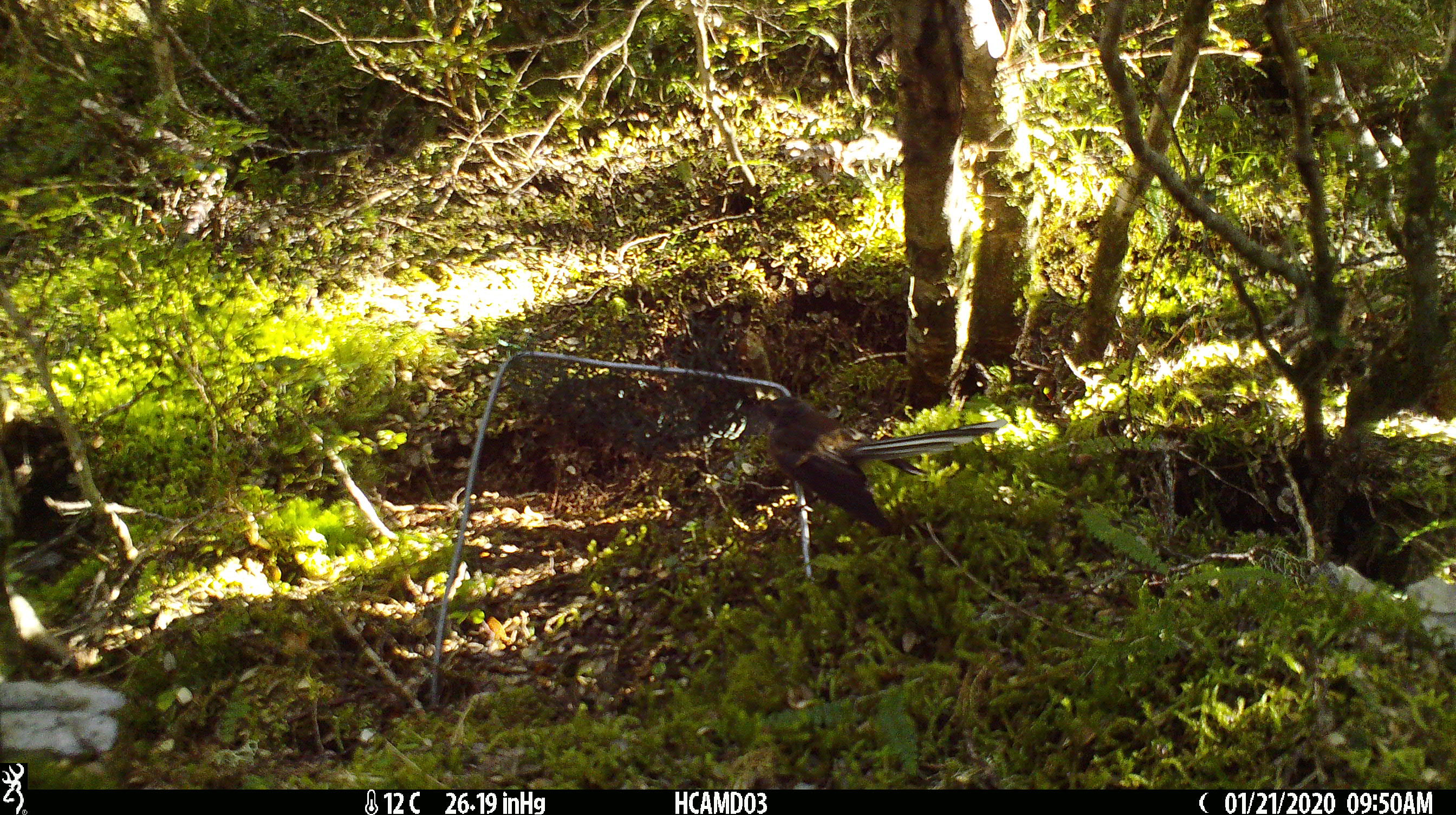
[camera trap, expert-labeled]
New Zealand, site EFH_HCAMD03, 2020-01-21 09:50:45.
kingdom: Animalia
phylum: Chordata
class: Aves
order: Passeriformes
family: Rhipiduridae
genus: Rhipidura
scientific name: Rhipidura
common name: fantails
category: fantail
Fantail (fantails) (Rhipidura).